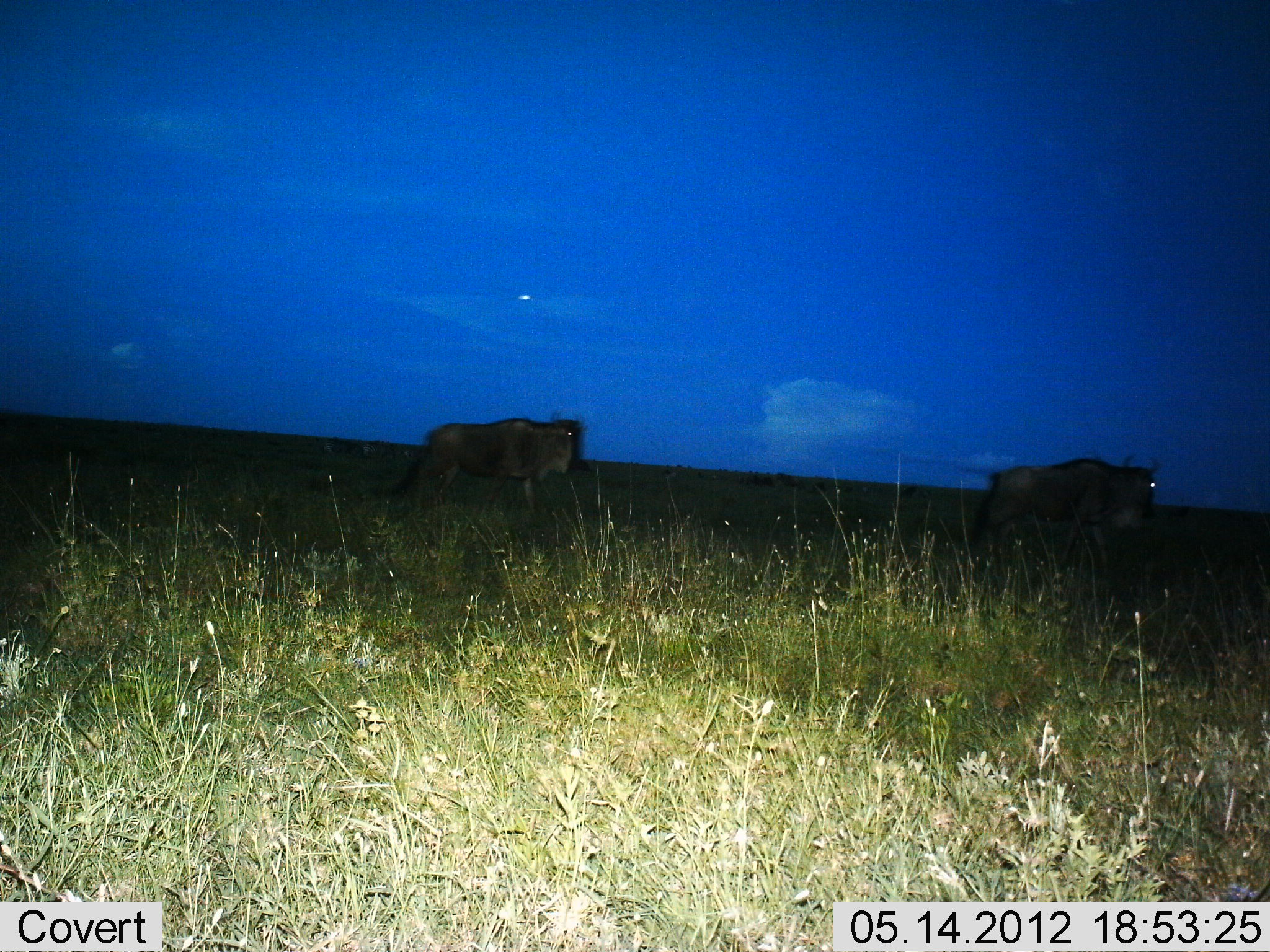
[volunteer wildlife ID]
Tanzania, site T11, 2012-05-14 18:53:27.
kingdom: Animalia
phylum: Chordata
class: Mammalia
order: Artiodactyla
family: Bovidae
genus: Connochaetes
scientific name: Connochaetes taurinus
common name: blue wildebeest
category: wildebeest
Wildebeest (blue wildebeest) (Connochaetes taurinus), count 2. Behavior (volunteer vote fractions): standing 20%, resting 0%, moving 80%, interacting 0%. Young present (vote fraction): 0%. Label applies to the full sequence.